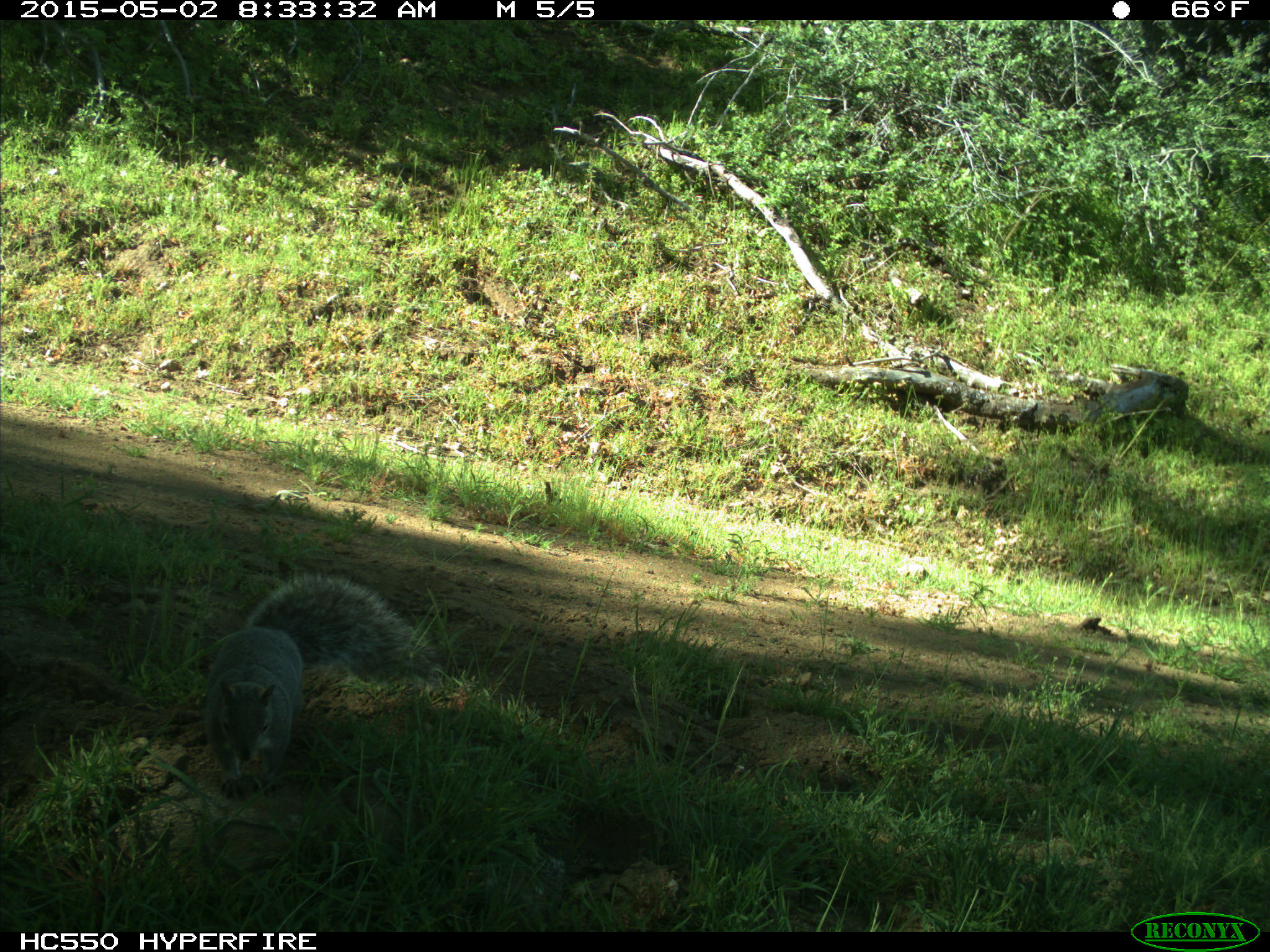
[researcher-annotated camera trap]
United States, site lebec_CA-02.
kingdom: Animalia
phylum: Chordata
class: Mammalia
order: Rodentia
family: Sciuridae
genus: Sciurus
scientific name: Sciurus carolinensis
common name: eastern gray squirrel